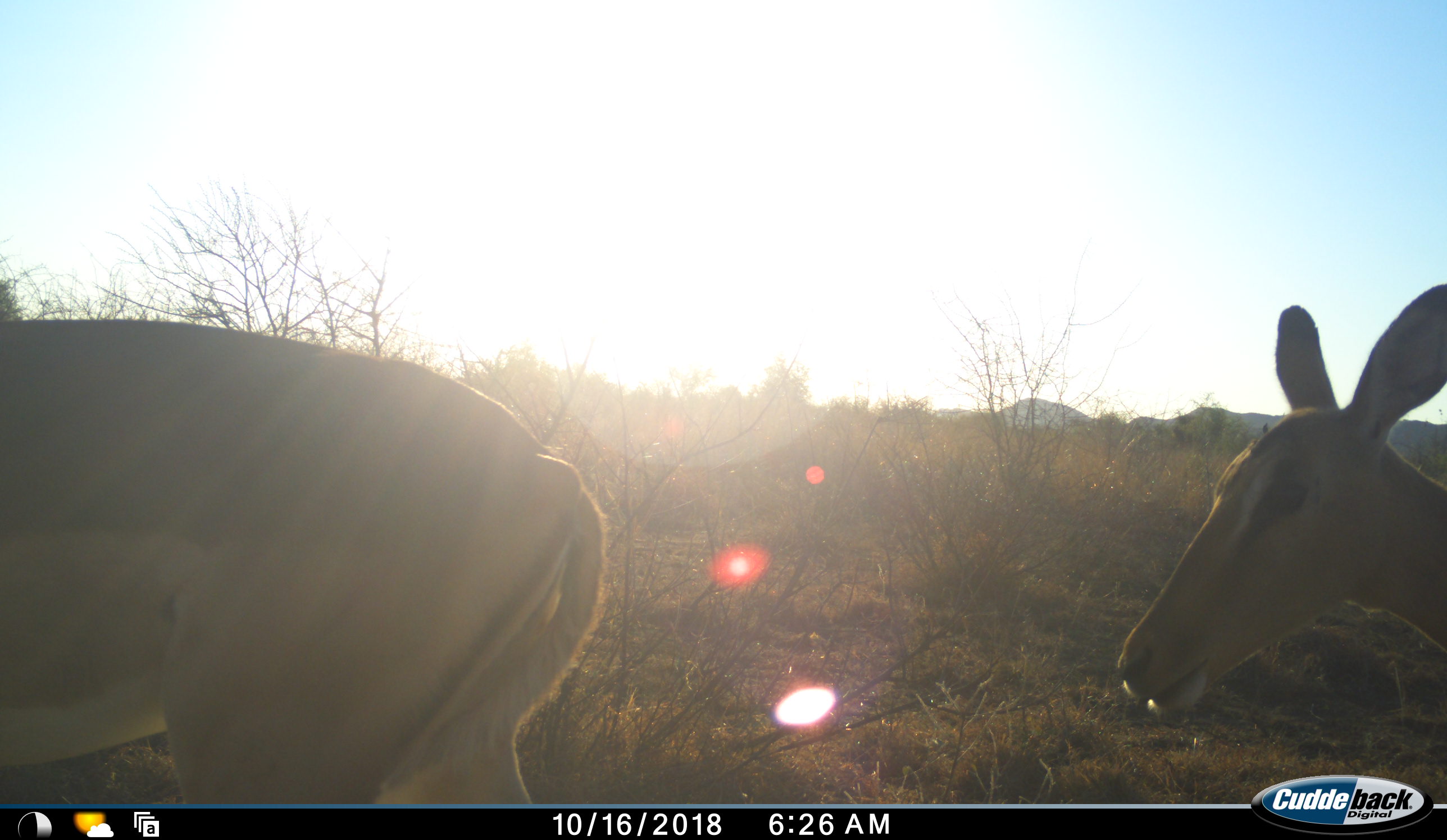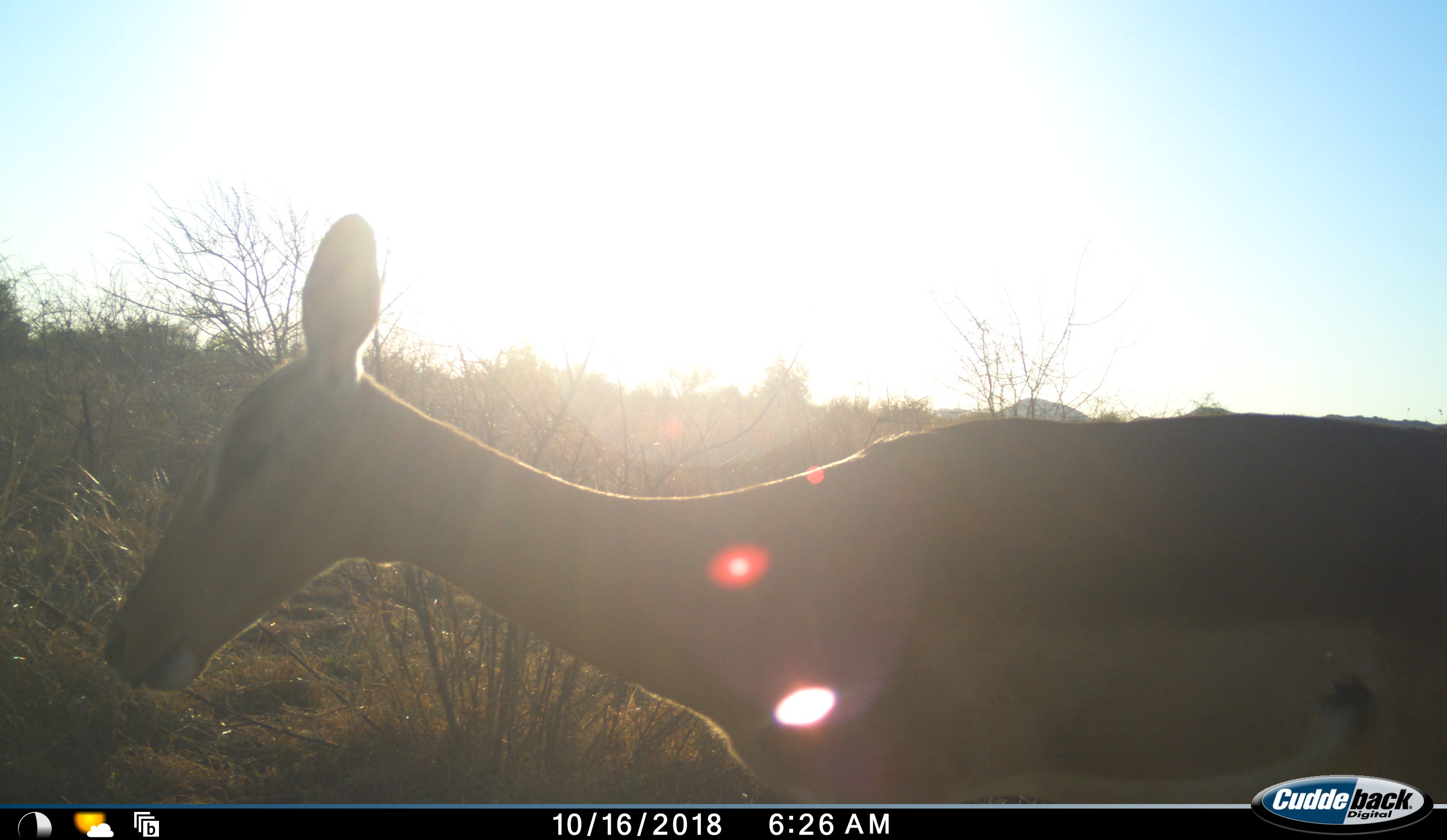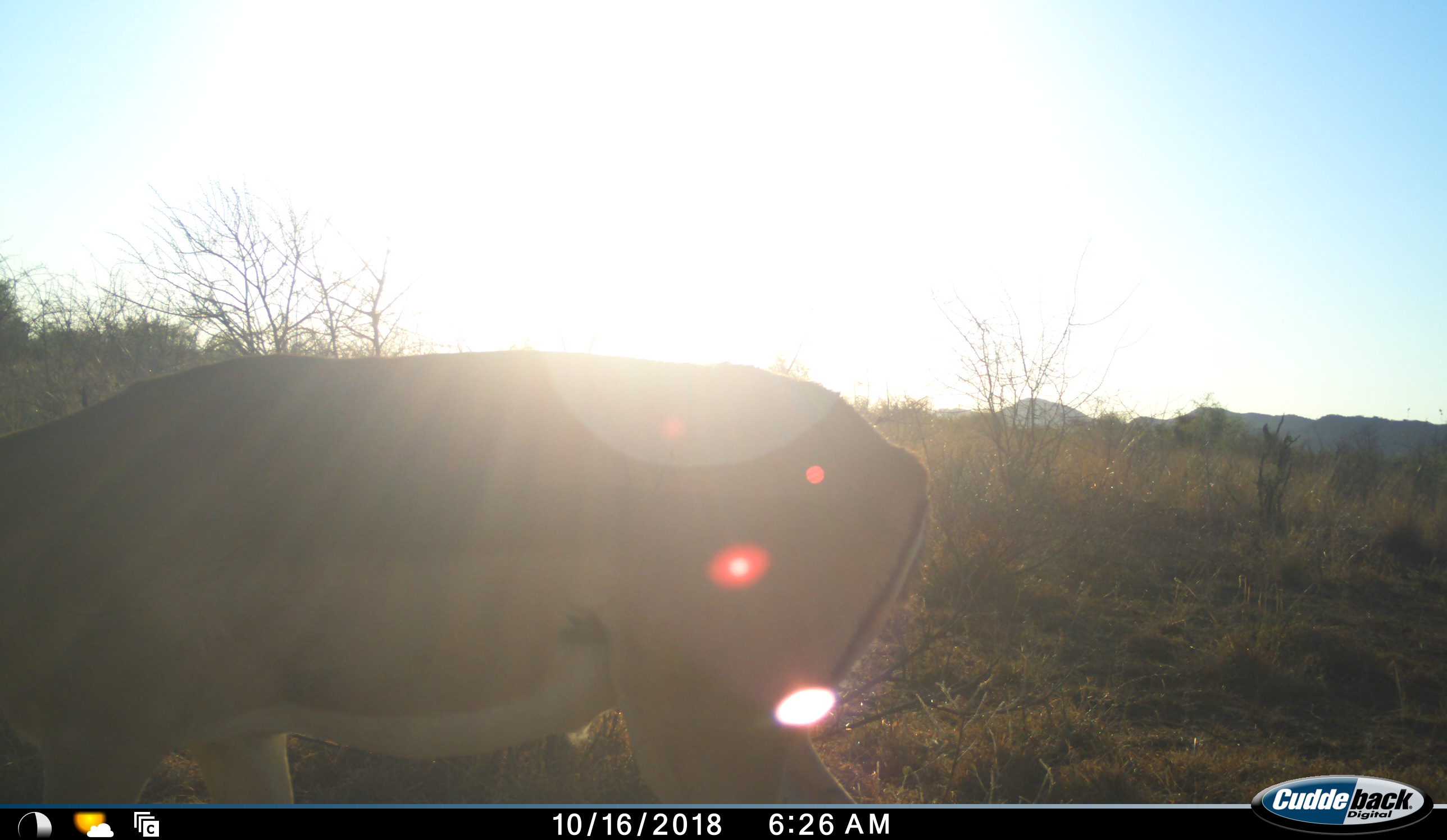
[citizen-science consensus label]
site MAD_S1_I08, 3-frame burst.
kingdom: Animalia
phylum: Chordata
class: Mammalia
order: Artiodactyla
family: Bovidae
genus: Aepyceros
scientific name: Aepyceros melampus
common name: impala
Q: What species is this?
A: Impala (Aepyceros melampus).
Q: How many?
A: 2.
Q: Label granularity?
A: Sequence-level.